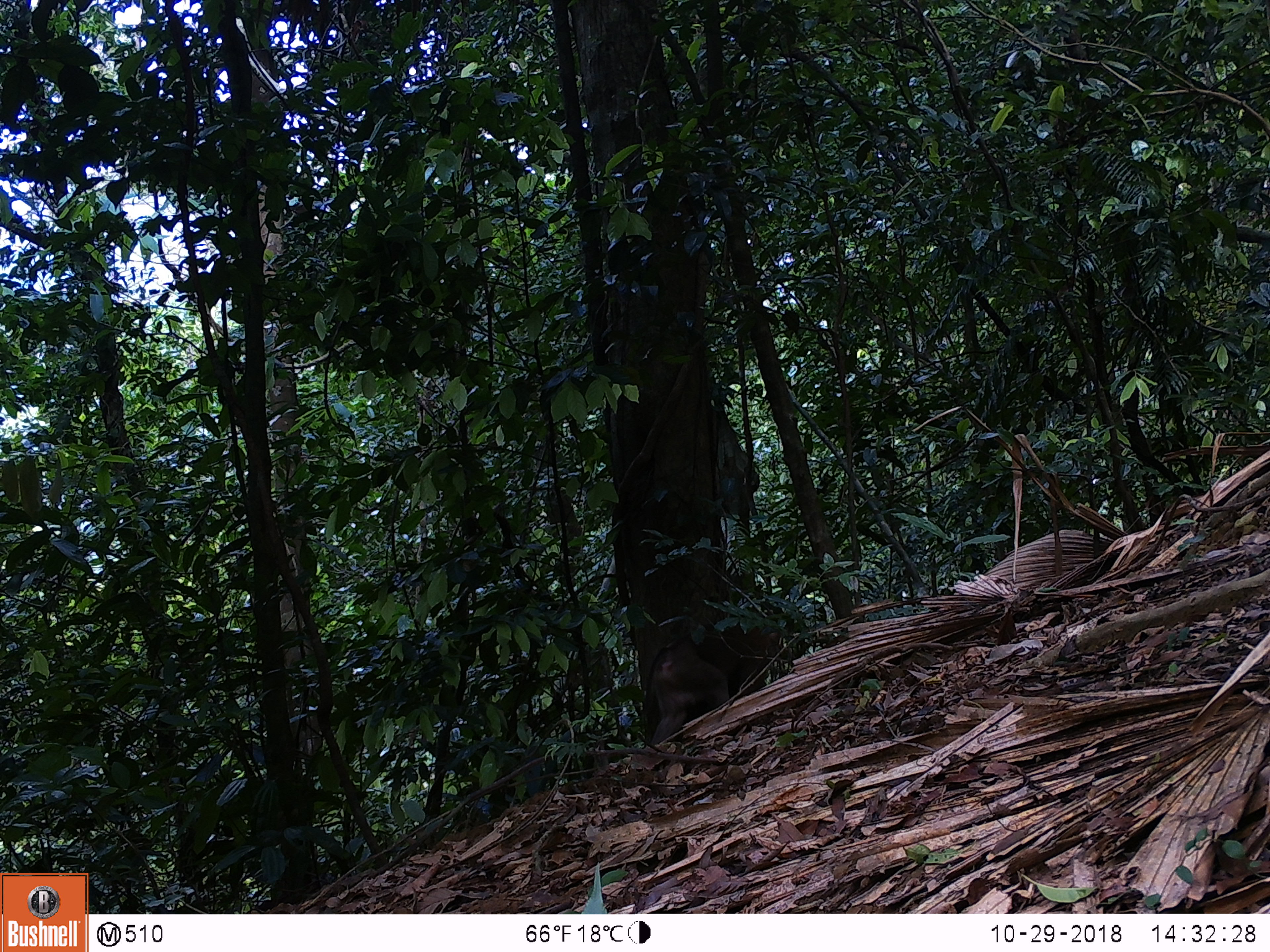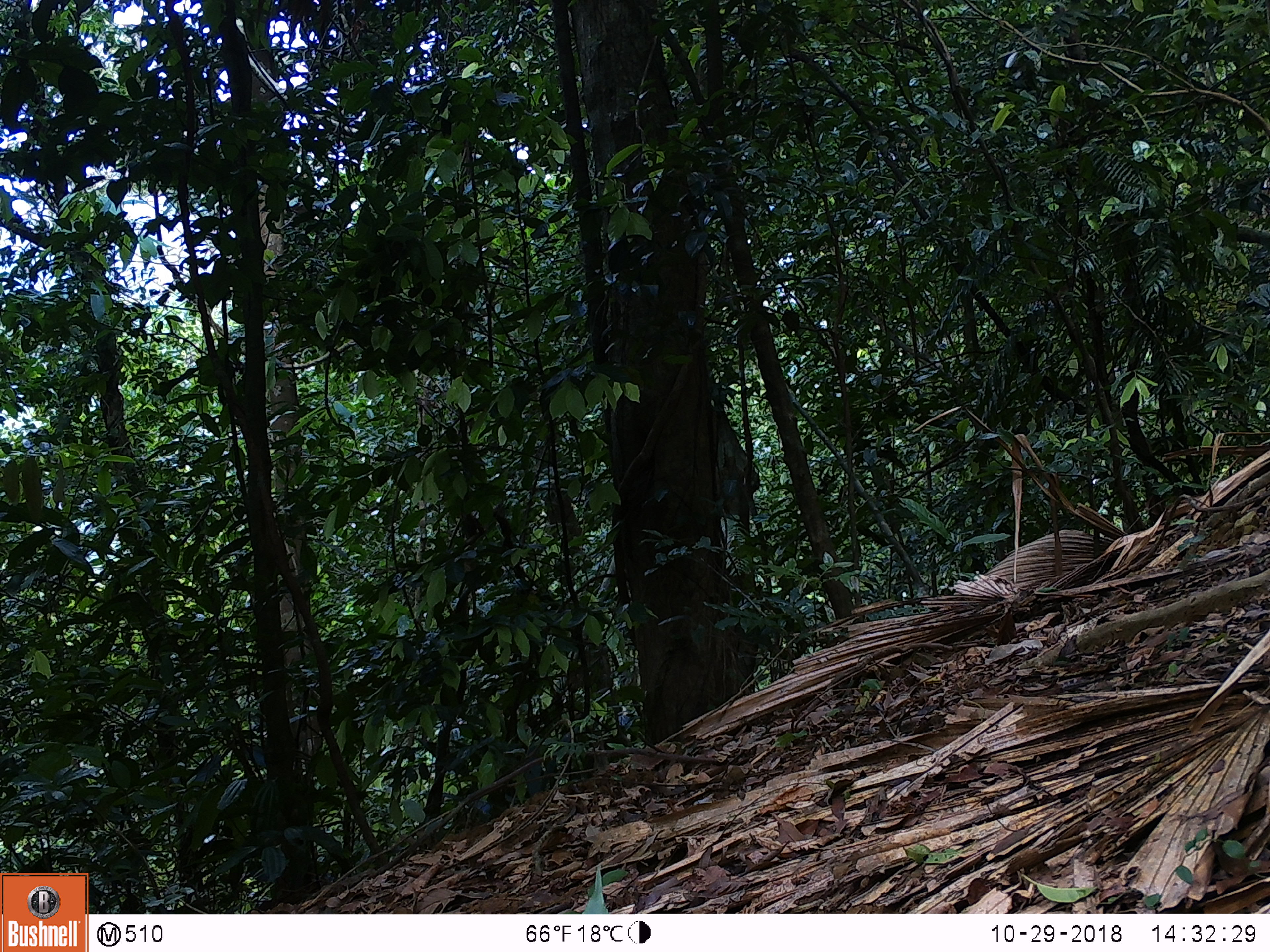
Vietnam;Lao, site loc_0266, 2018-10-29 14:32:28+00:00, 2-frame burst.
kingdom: Animalia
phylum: Chordata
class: Mammalia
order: Primates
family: Cercopithecidae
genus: Macaca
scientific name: Macaca nemestrina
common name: pig-tailed macaque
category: pig tailed macaque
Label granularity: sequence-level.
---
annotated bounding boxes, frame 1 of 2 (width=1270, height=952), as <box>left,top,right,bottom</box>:
pig tailed macaque: <box>641,619,792,748</box>